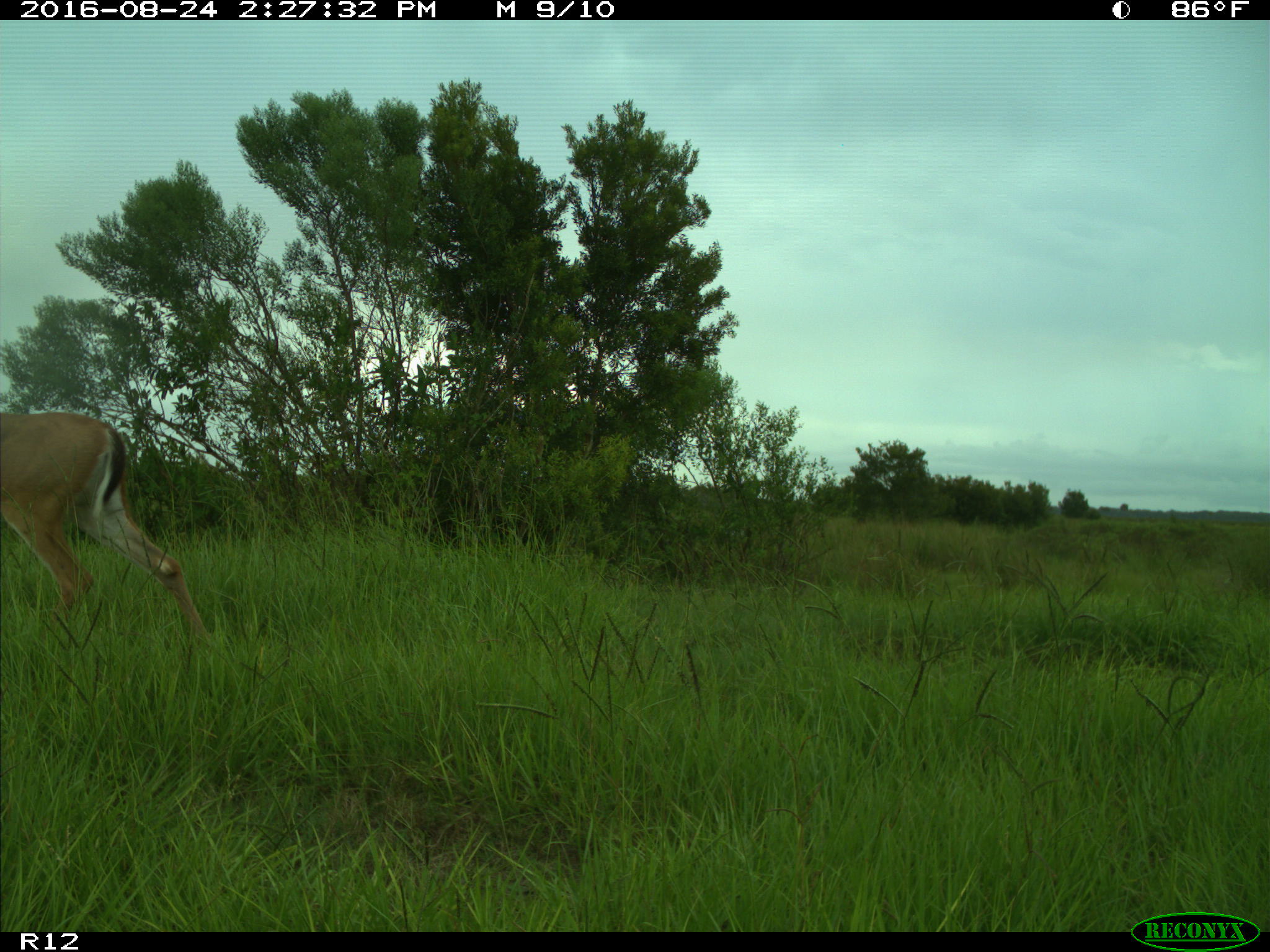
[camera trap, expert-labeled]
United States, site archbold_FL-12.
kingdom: Animalia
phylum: Chordata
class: Mammalia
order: Artiodactyla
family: Cervidae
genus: Odocoileus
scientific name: Odocoileus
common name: deer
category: unidentified deer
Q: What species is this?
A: Unidentified deer (deer) (Odocoileus).